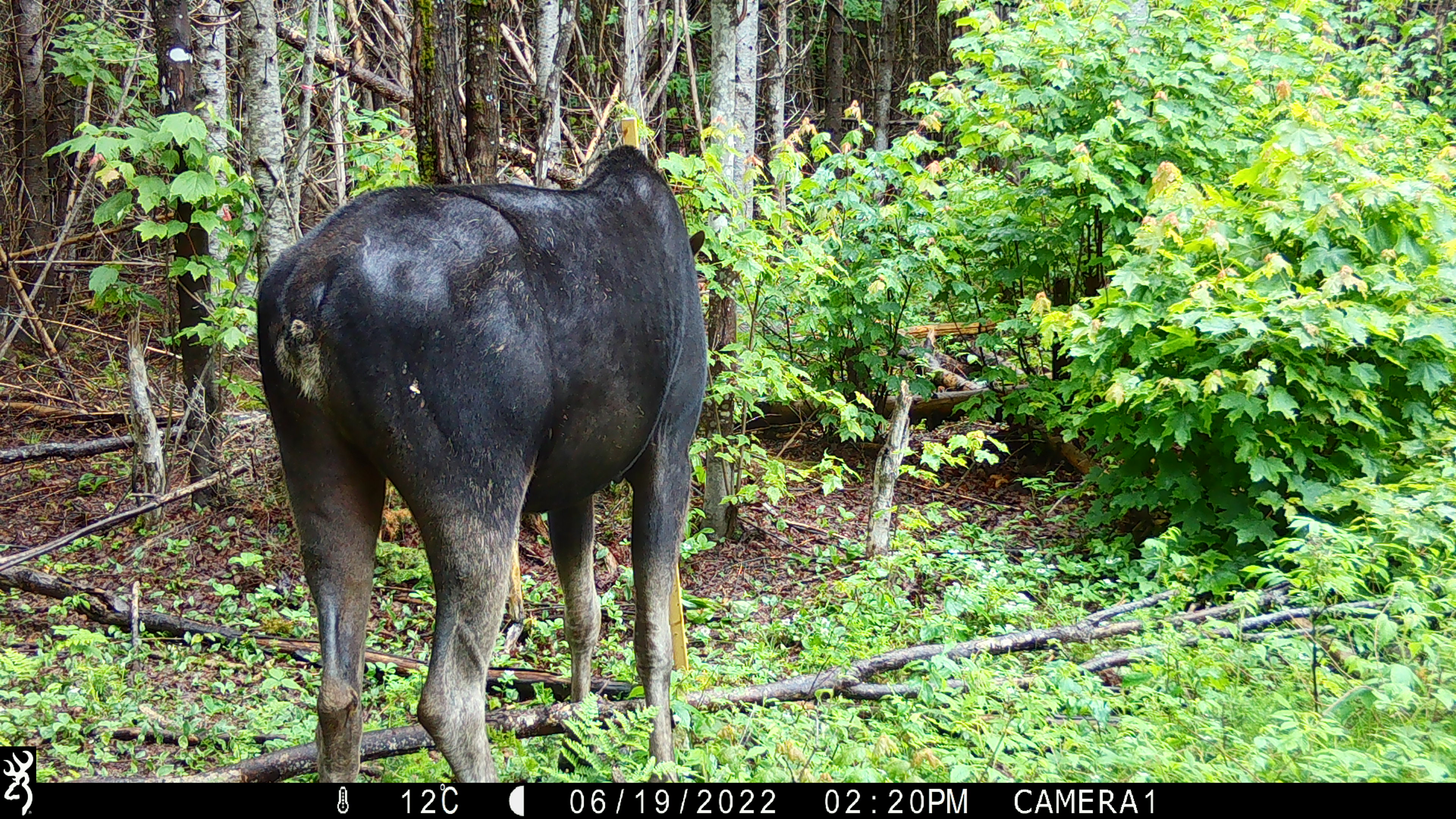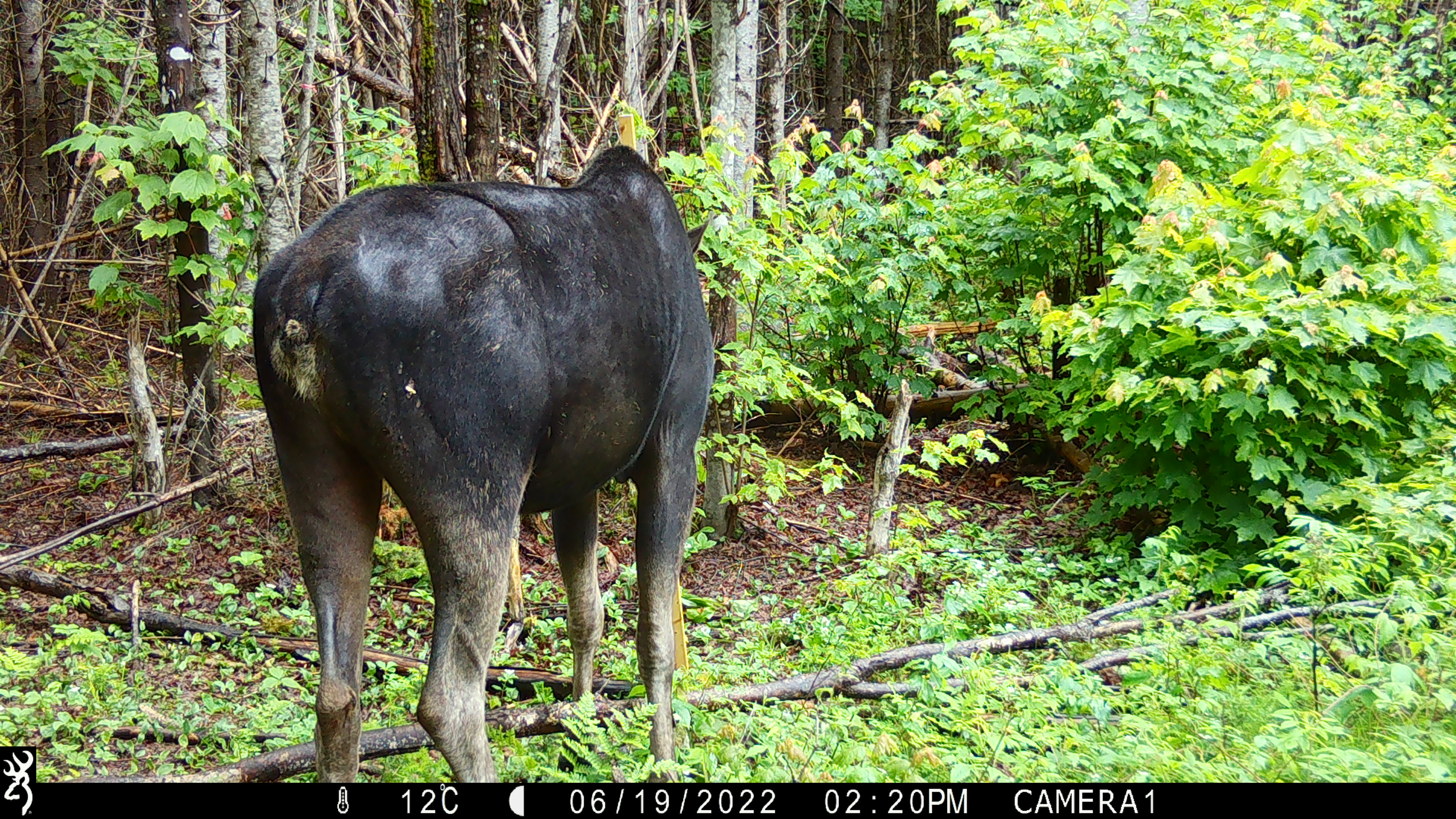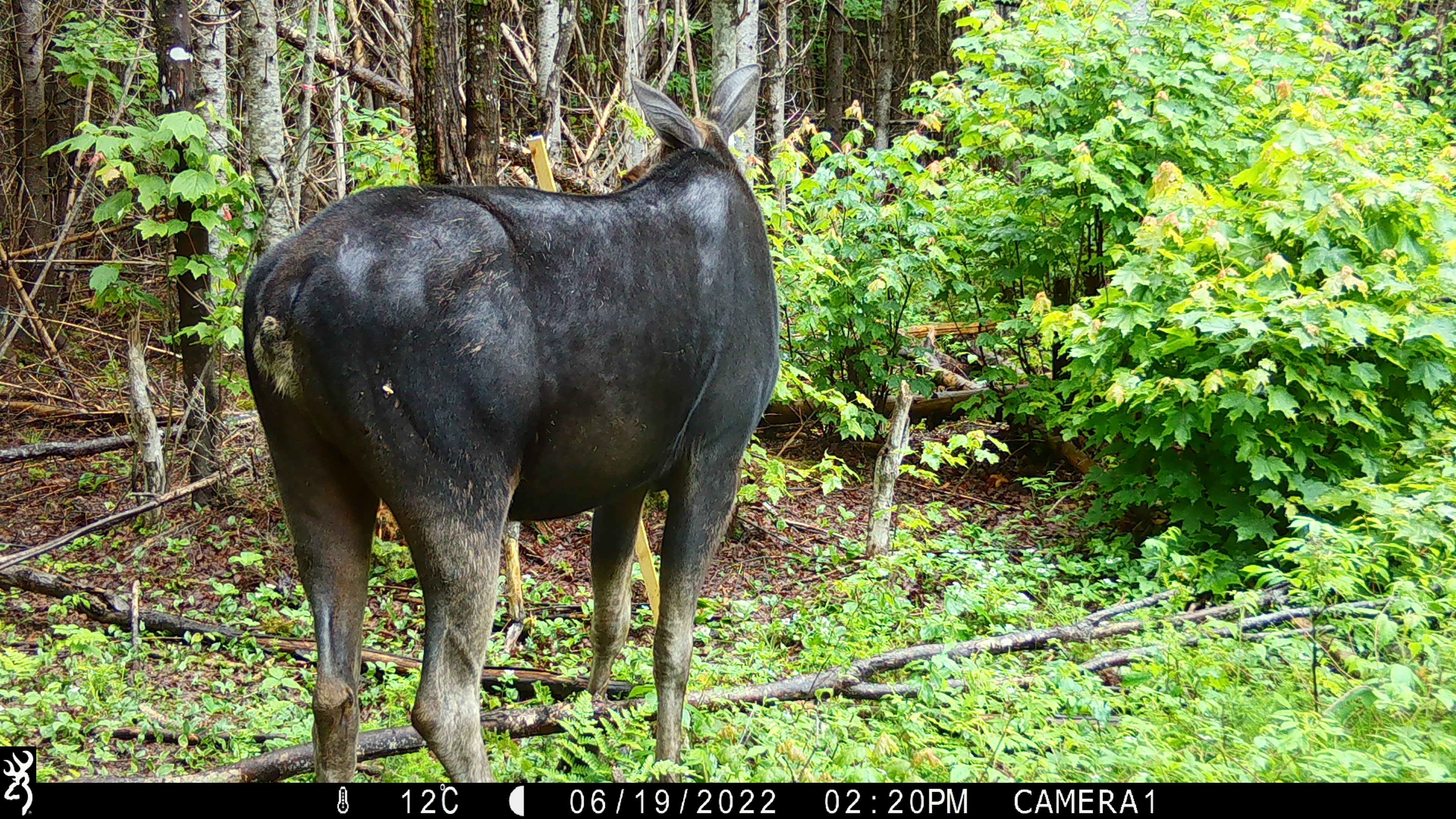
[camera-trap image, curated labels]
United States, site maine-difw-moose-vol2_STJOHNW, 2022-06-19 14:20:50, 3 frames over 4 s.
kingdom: Animalia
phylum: Chordata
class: Mammalia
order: Artiodactyla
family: Cervidae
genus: Alces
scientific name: Alces alces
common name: moose